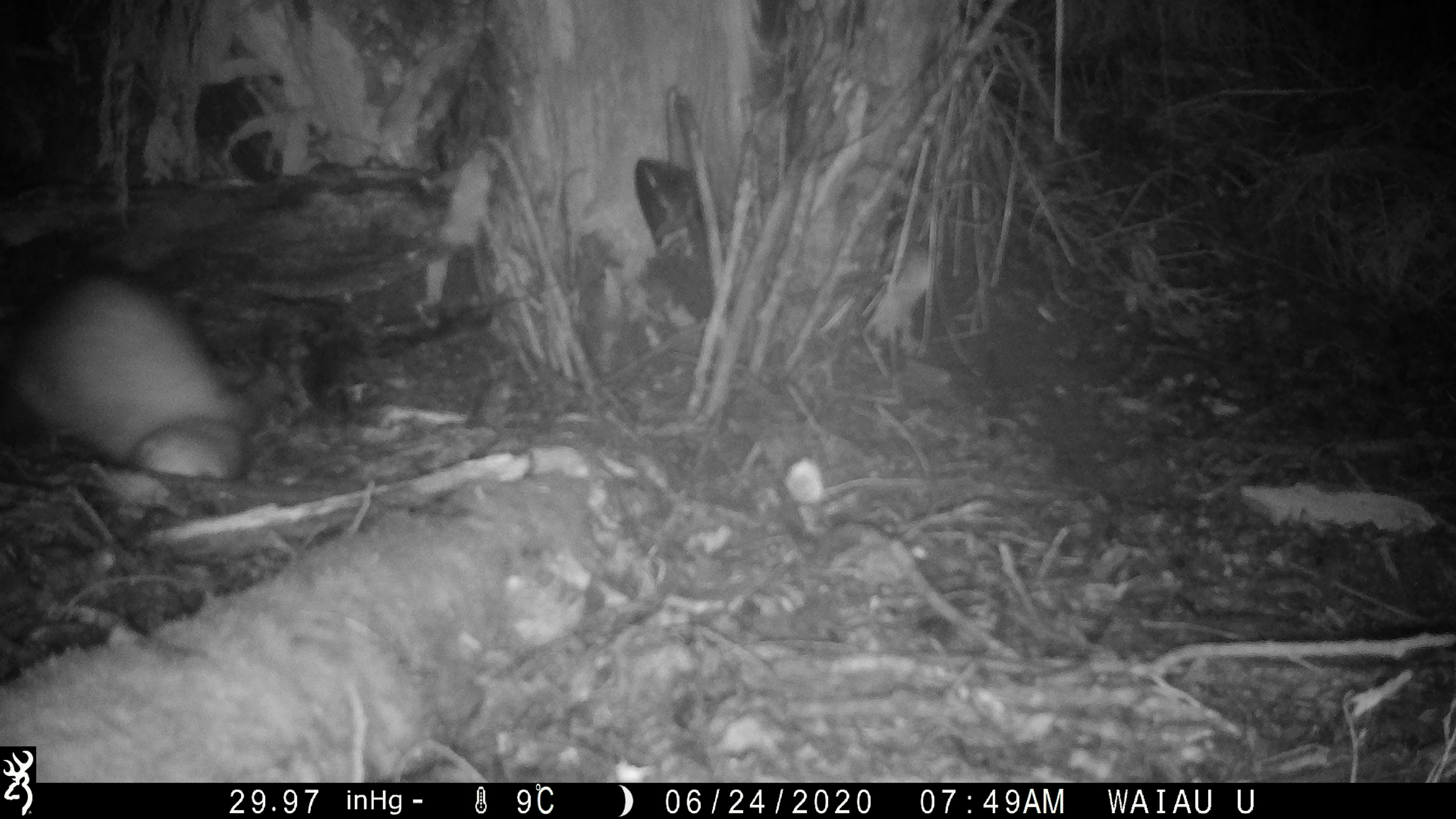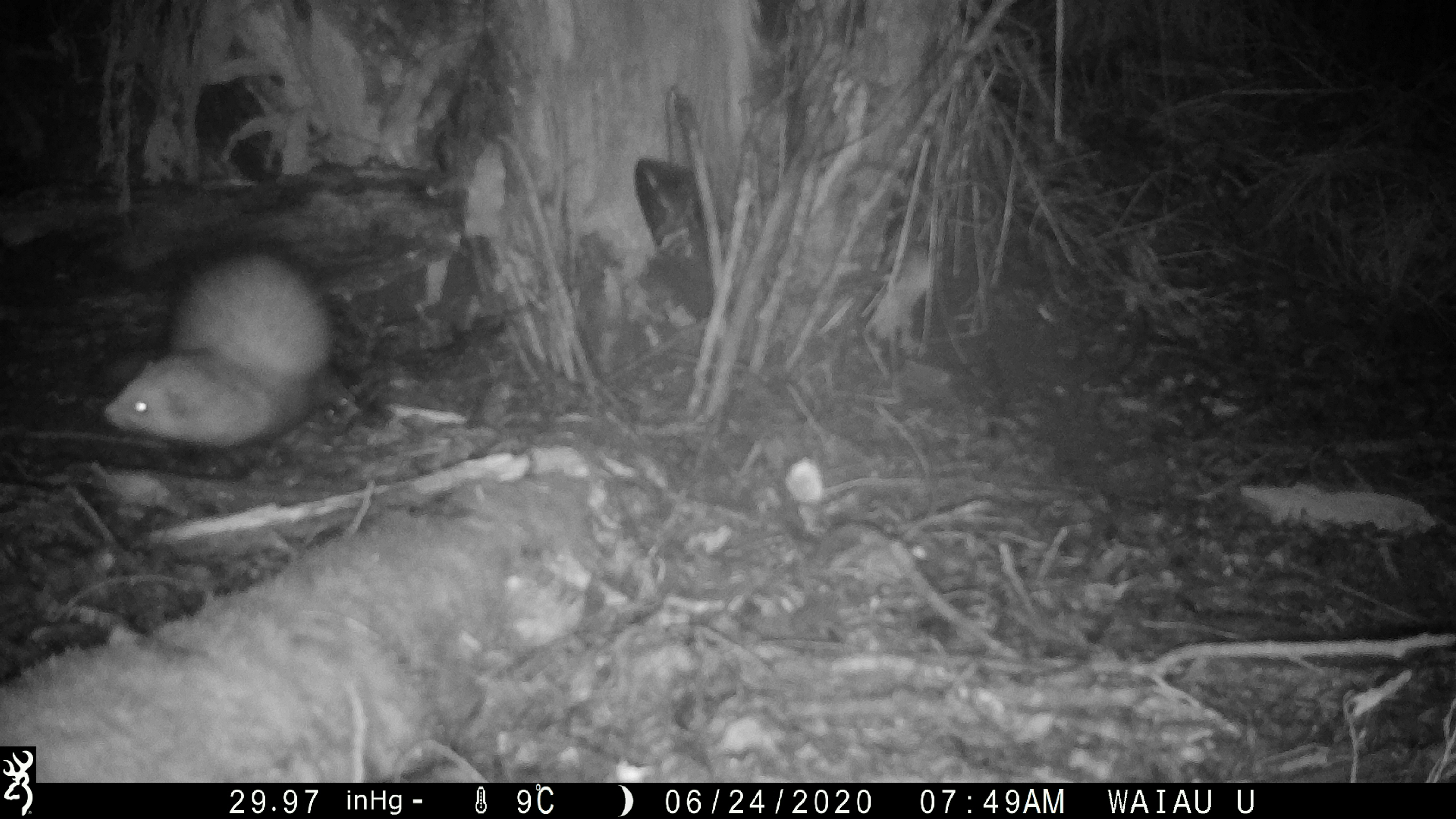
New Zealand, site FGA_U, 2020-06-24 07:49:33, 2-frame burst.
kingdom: Animalia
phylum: Chordata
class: Mammalia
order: Carnivora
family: Mustelidae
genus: Mustela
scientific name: Mustela furo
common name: ferret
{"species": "ferret (Mustela furo)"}